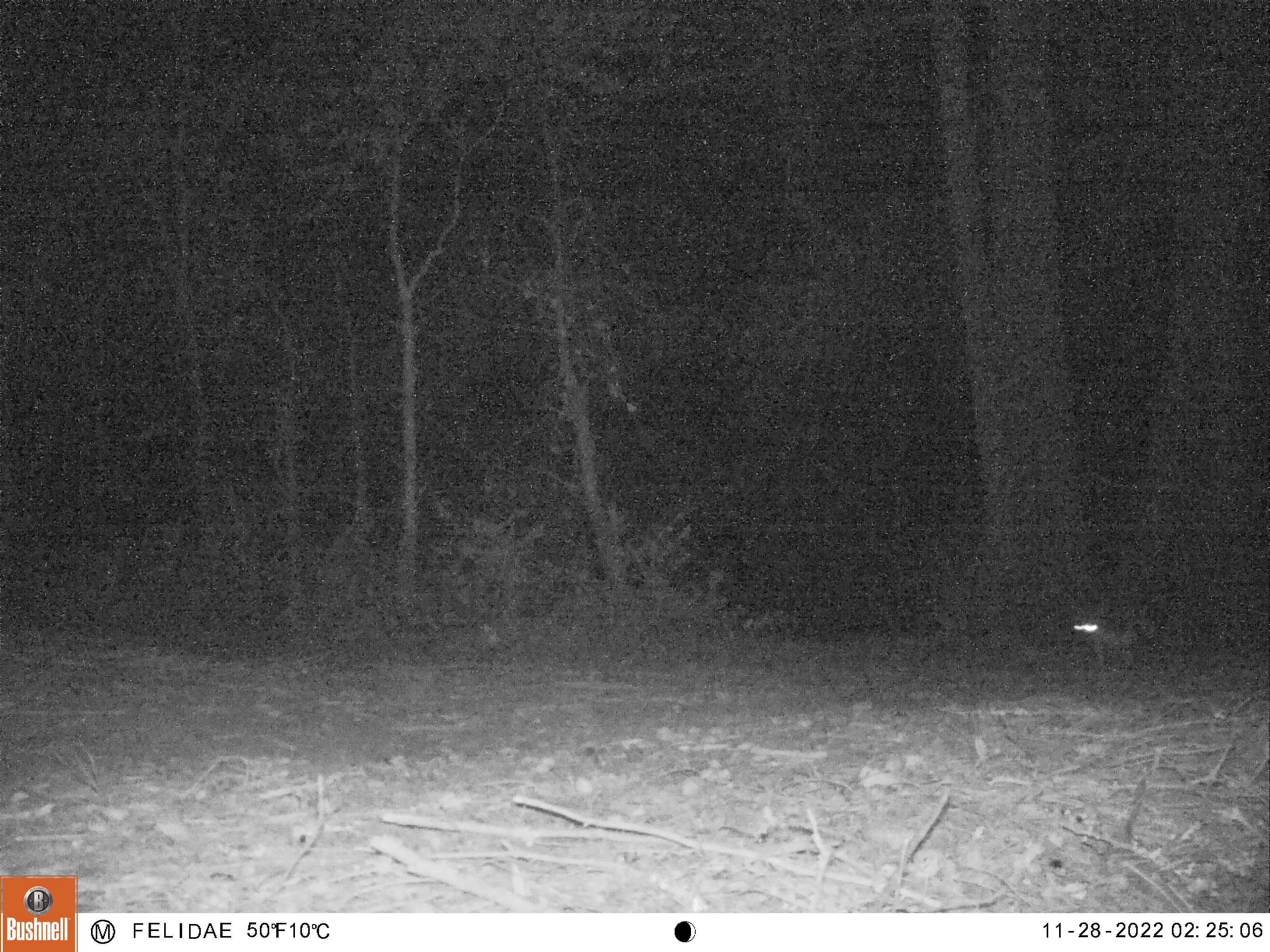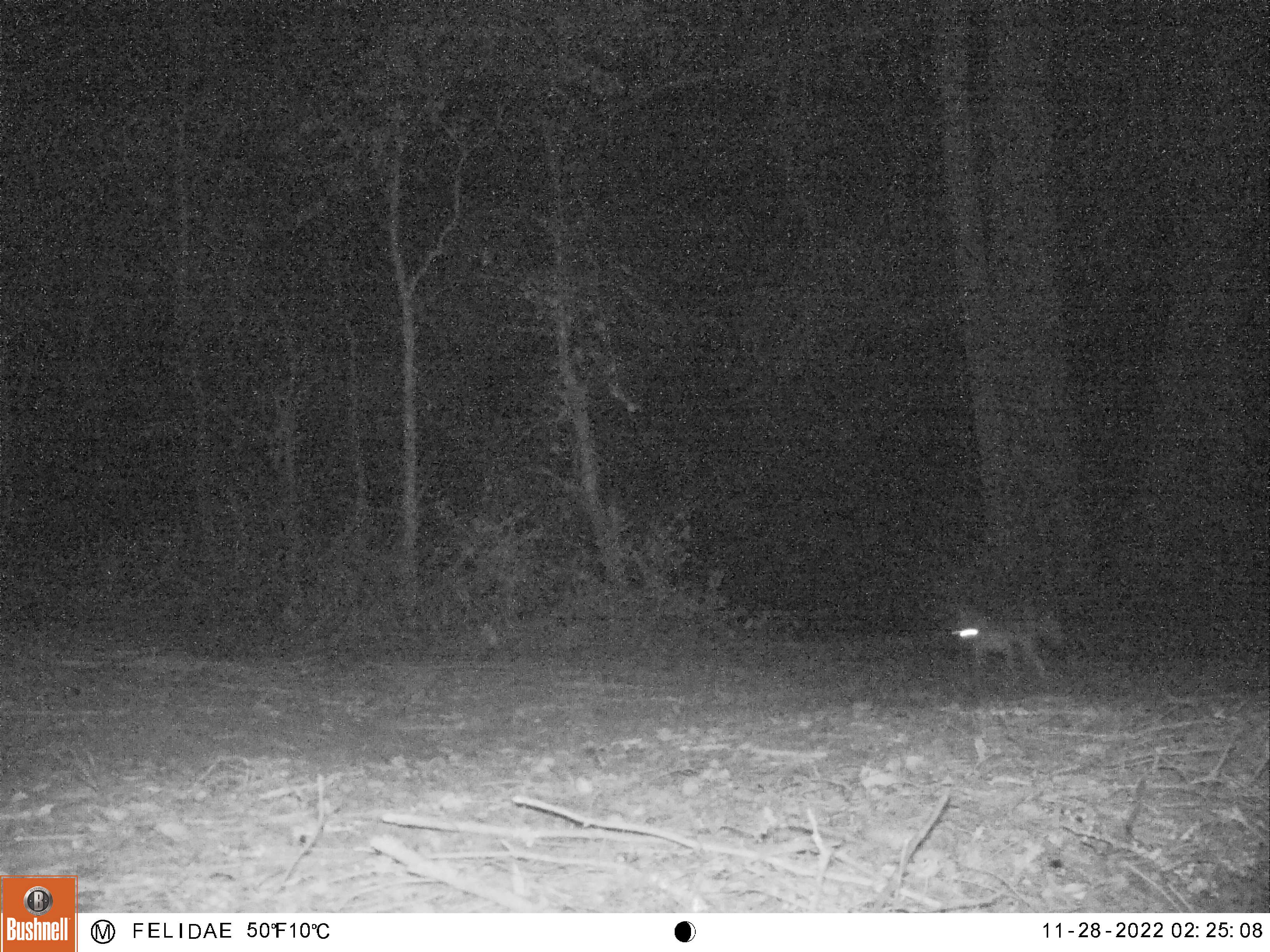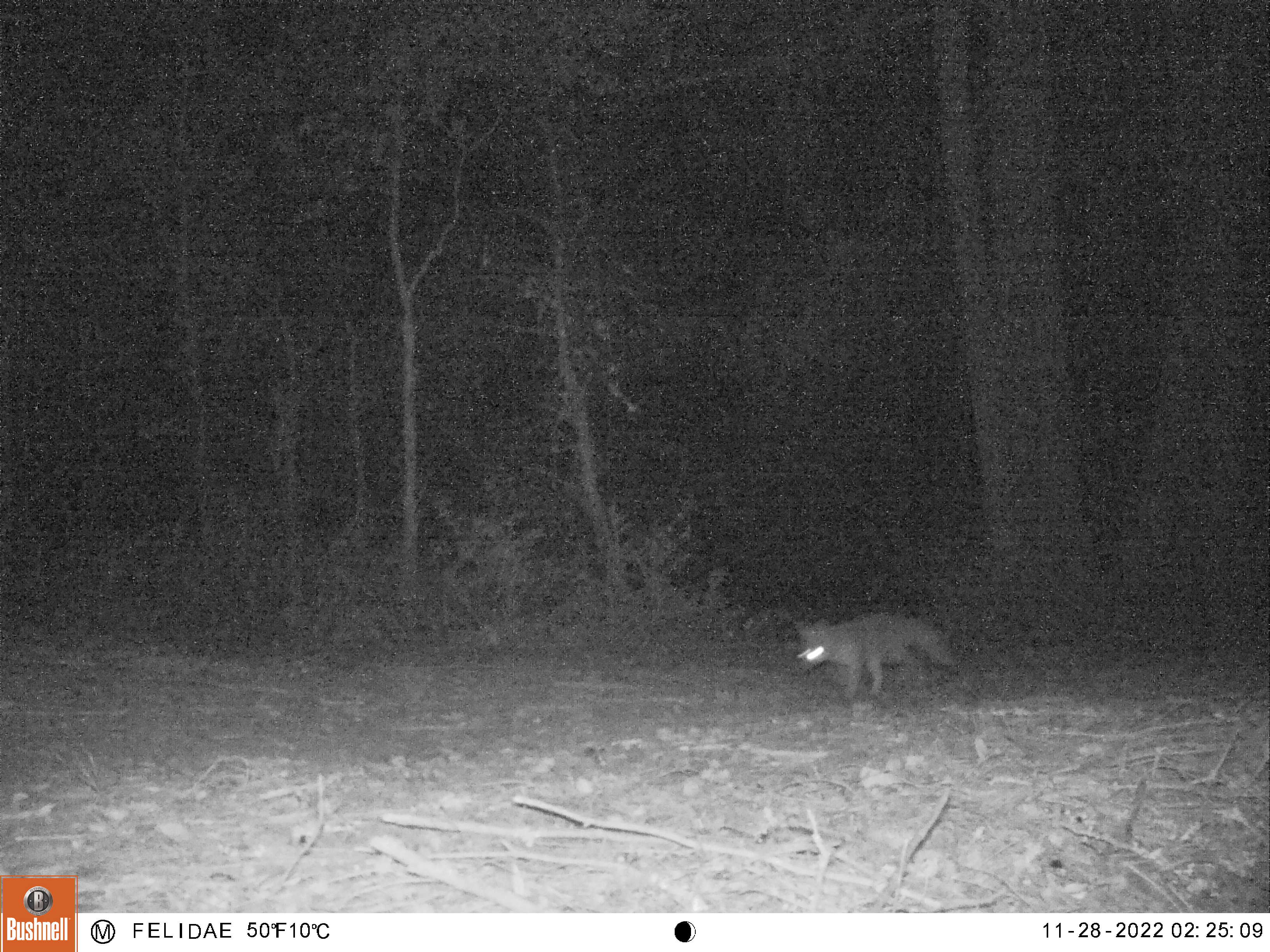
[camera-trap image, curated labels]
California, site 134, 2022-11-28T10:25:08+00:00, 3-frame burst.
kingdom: Animalia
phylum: Chordata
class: Mammalia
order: Carnivora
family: Canidae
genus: Urocyon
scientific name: Urocyon cinereoargenteus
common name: gray fox